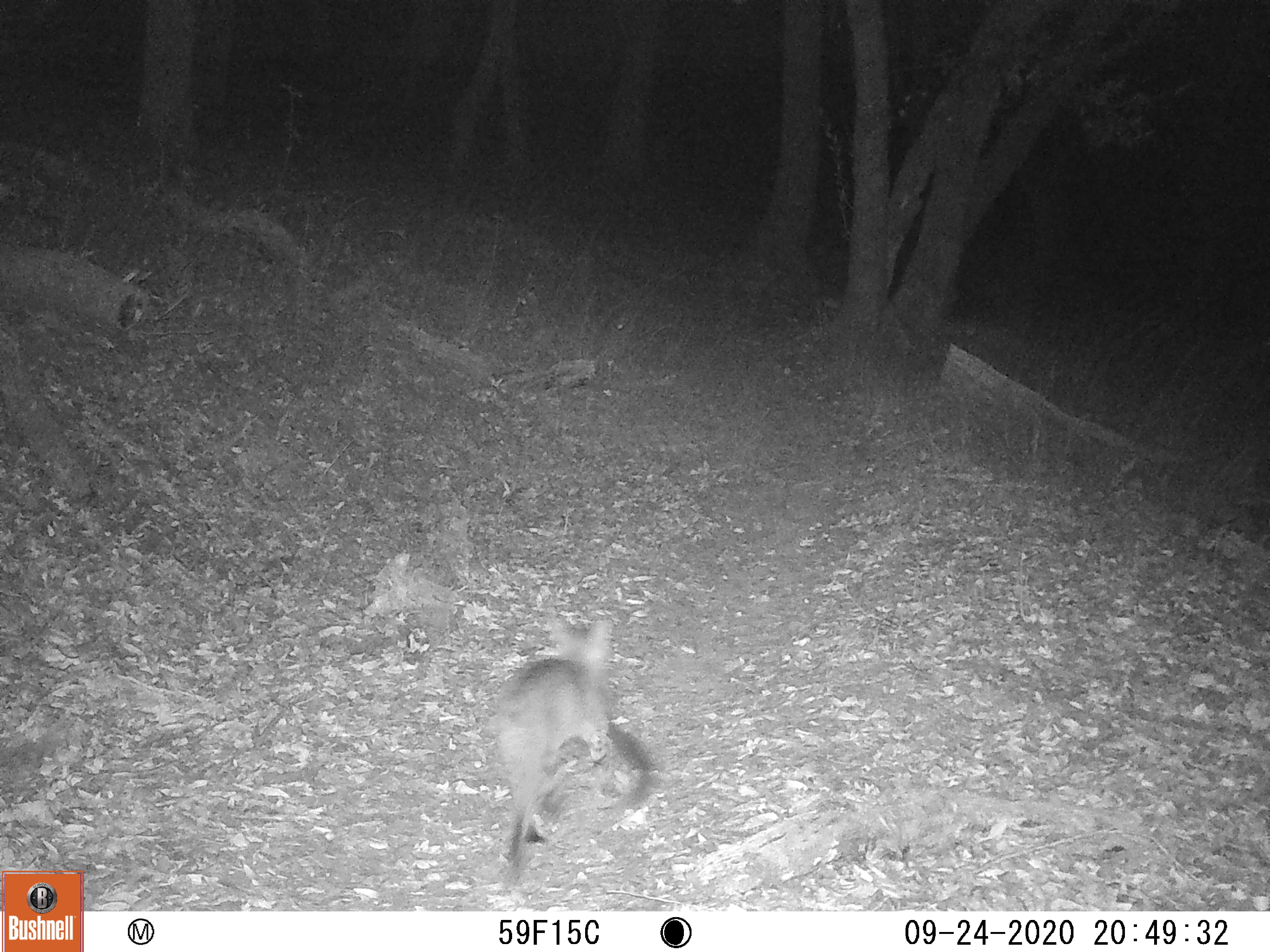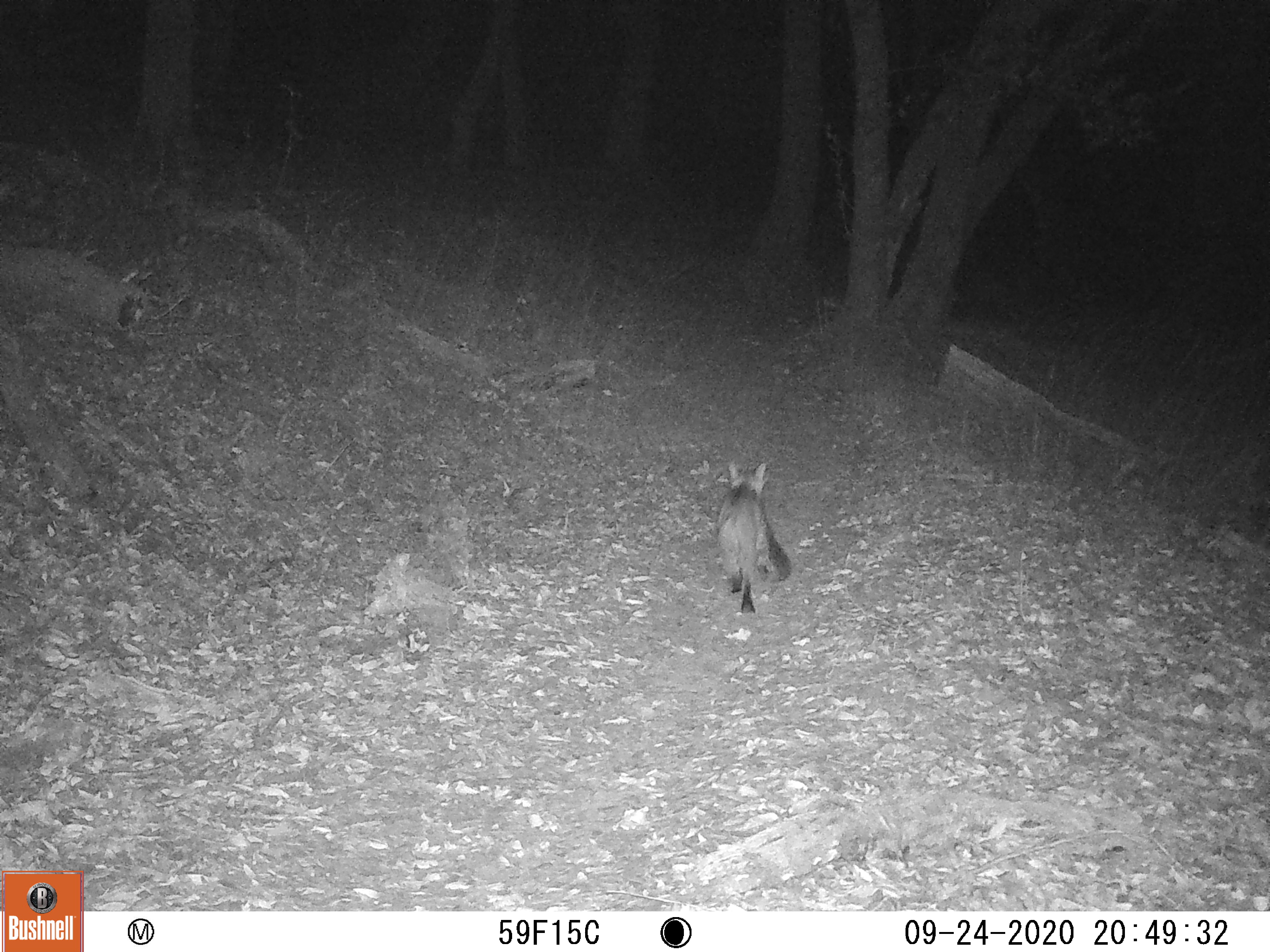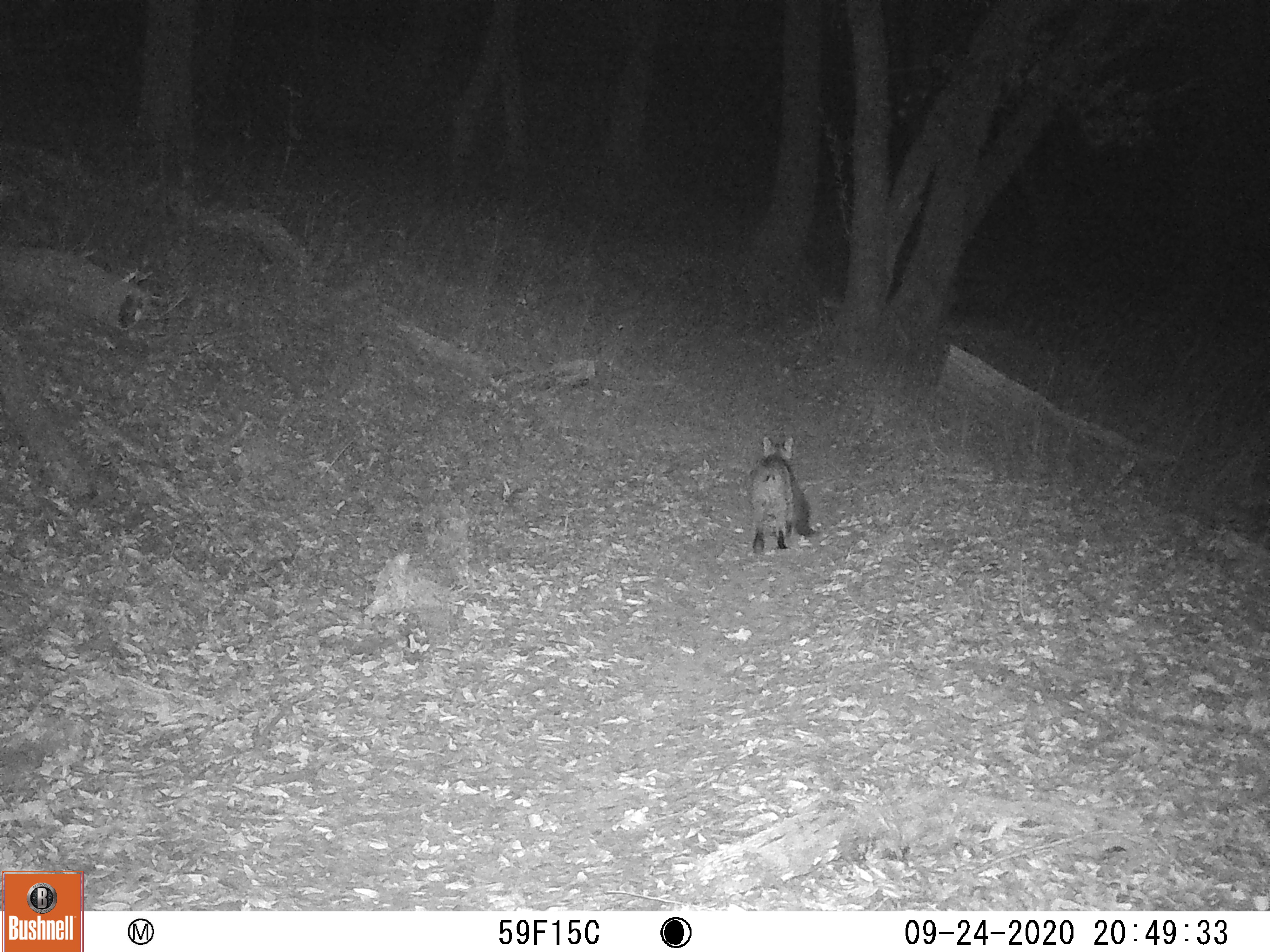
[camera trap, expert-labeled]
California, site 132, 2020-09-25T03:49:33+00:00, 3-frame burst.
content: unidentified animal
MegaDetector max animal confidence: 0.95